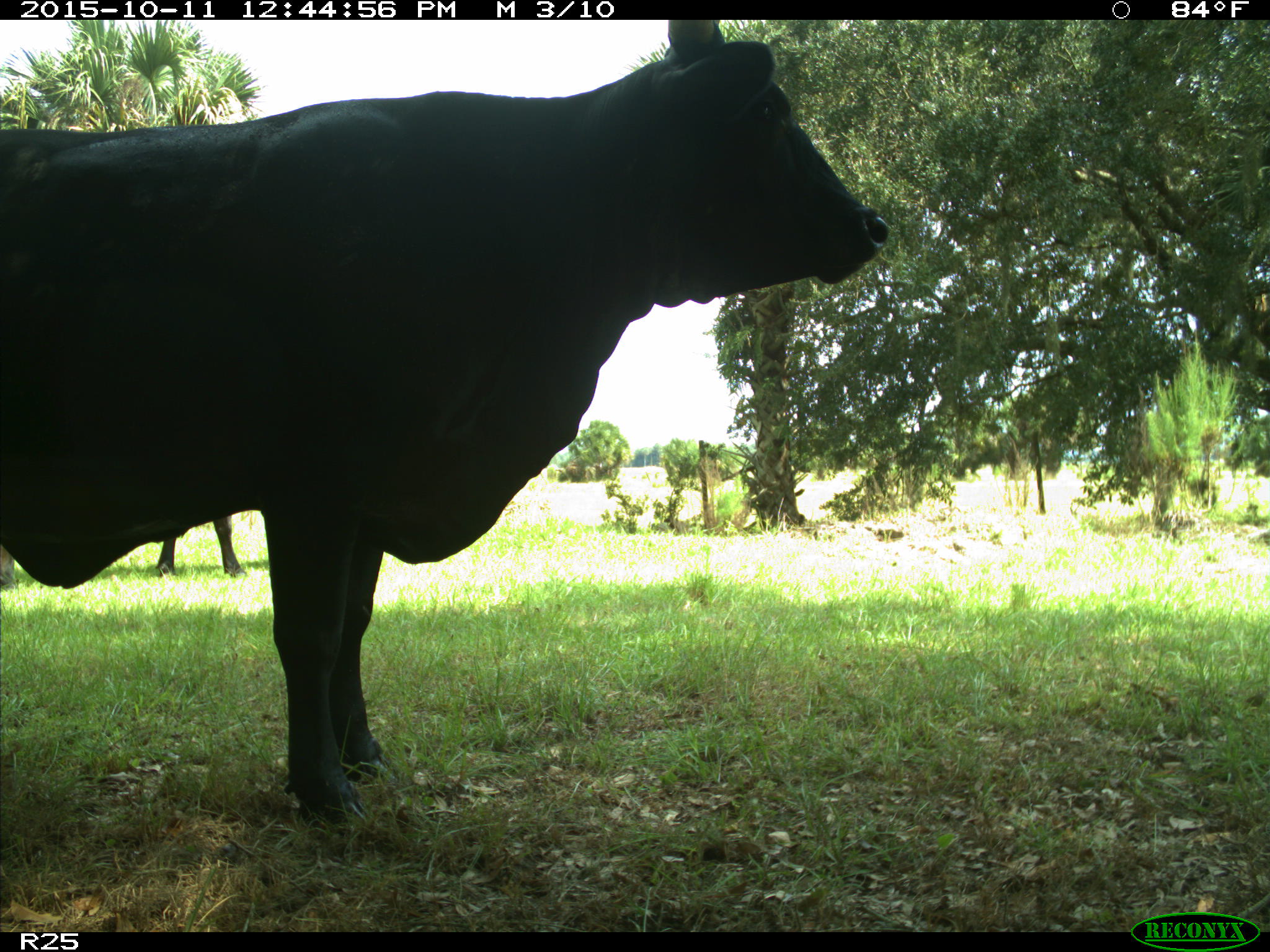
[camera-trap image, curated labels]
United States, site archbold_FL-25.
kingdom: Animalia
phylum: Chordata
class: Mammalia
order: Artiodactyla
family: Bovidae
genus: Bos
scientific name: Bos taurus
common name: domestic cow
Bos taurus (domestic cow).